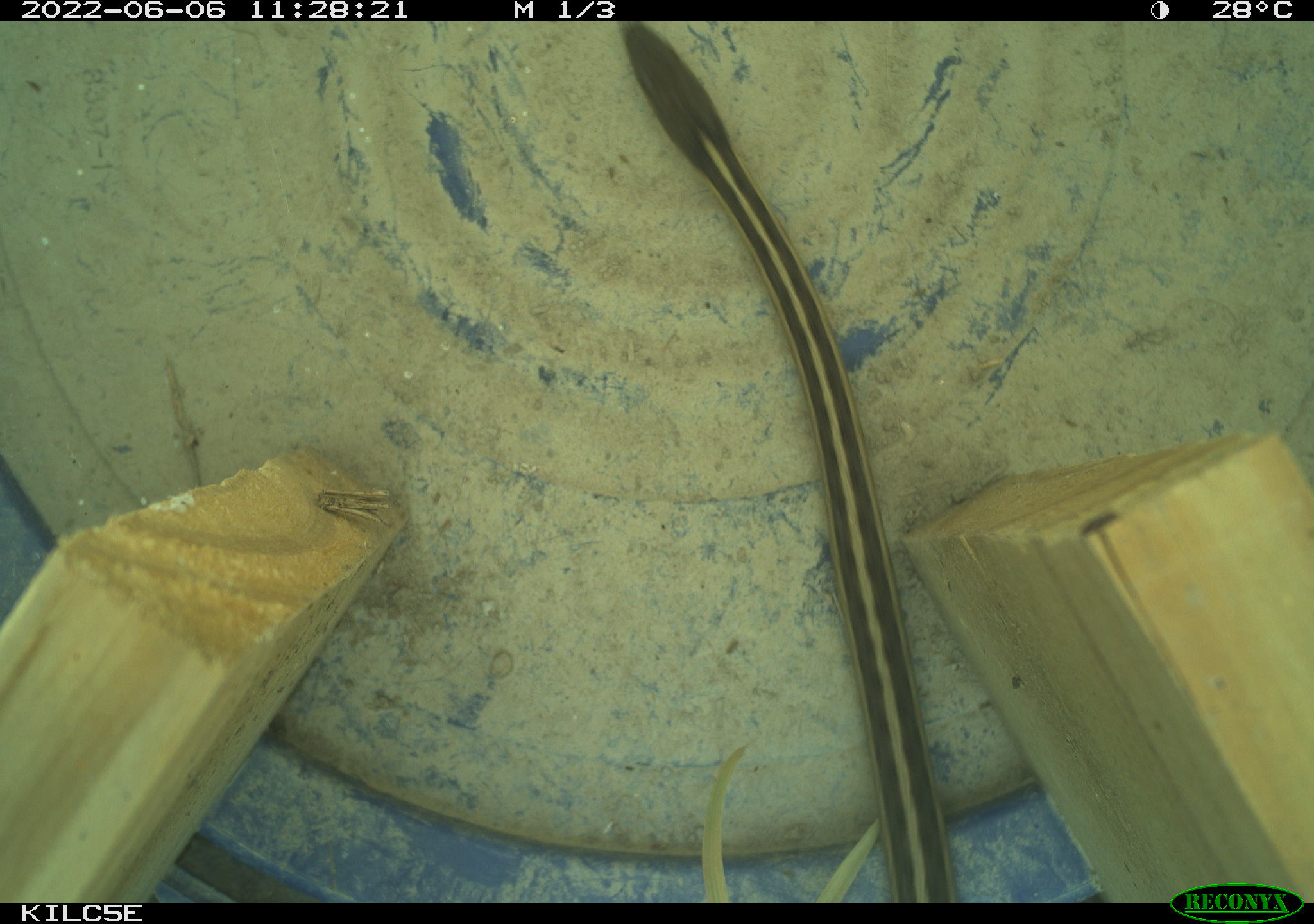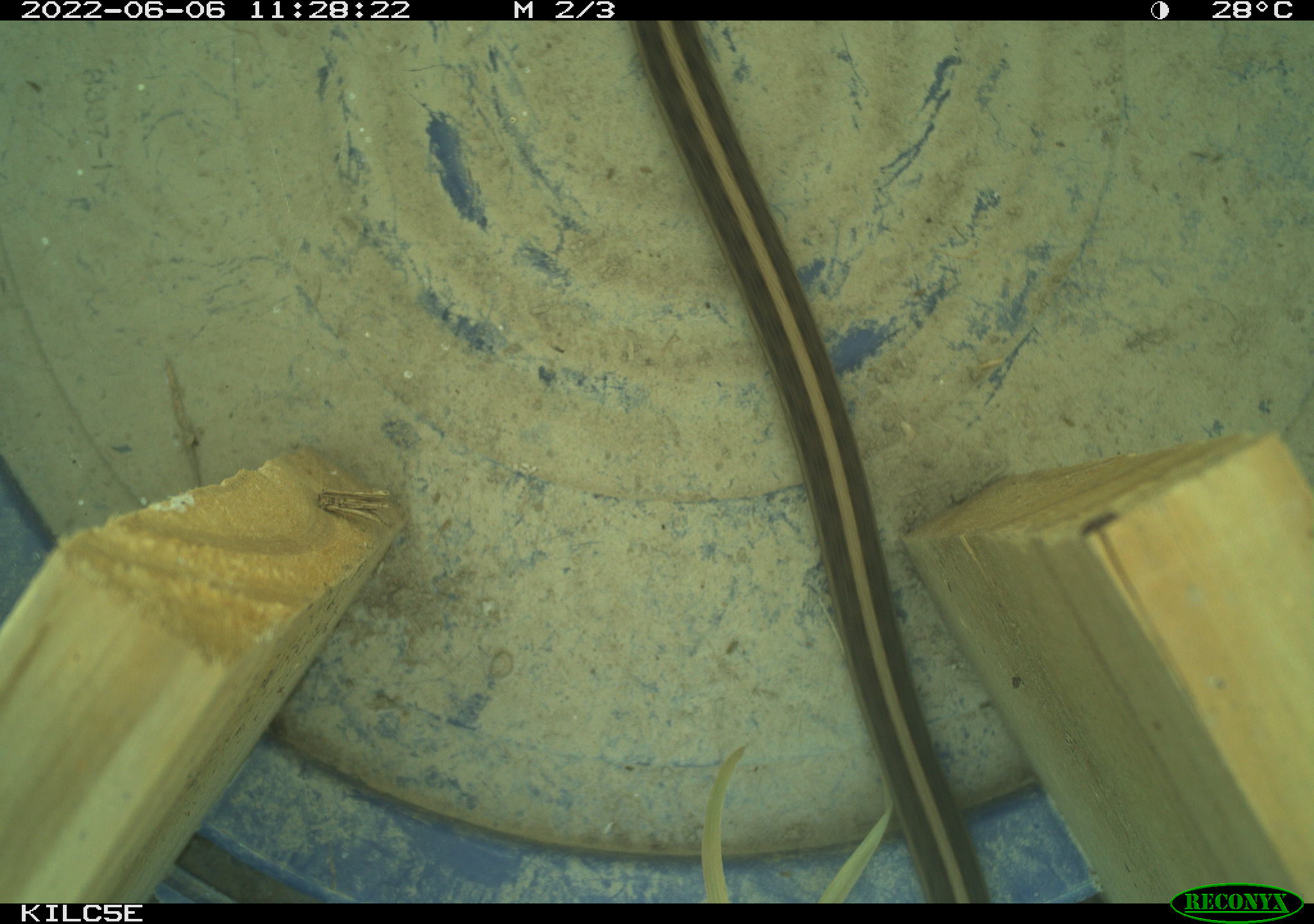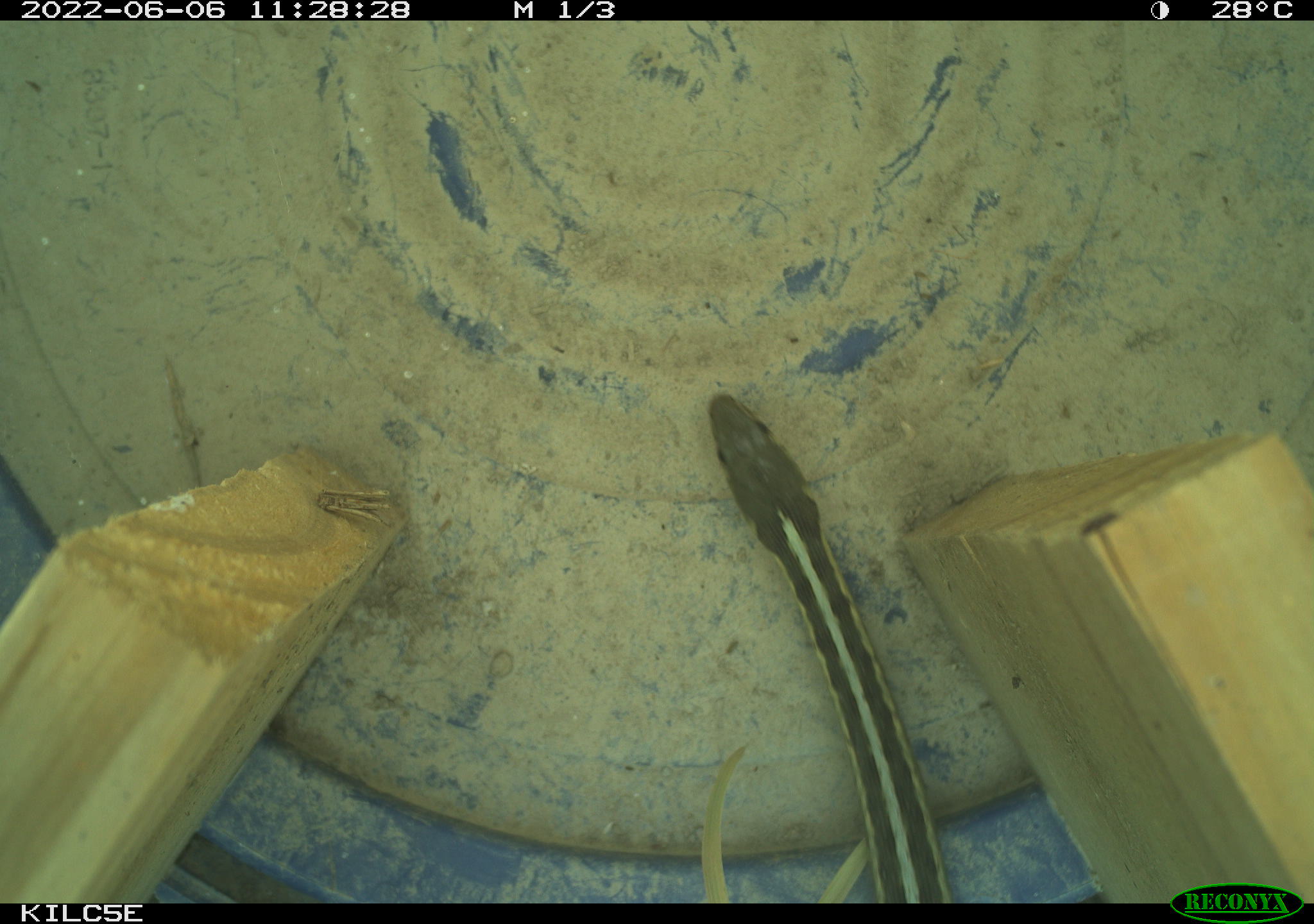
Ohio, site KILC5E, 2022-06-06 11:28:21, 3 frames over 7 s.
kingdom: Animalia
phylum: Chordata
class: Reptilia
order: Squamata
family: Colubridae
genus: Thamnophis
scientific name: Thamnophis sirtalis sirtalis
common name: eastern gartersnake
Eastern gartersnake (Thamnophis sirtalis sirtalis).